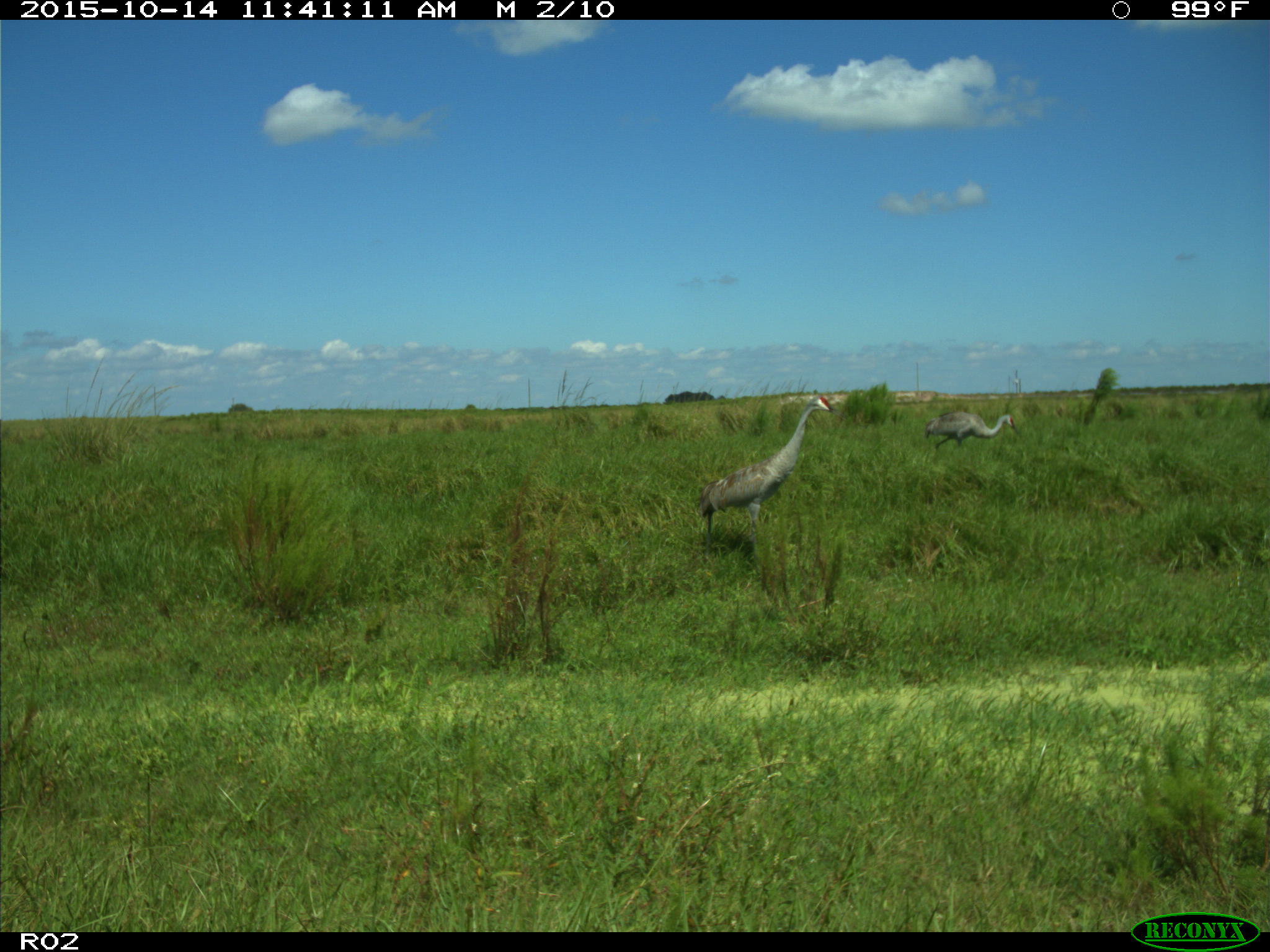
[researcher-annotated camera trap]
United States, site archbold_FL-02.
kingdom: Animalia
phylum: Chordata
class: Aves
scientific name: Aves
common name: birds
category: unidentified bird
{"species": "unidentified bird (birds) (Aves)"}